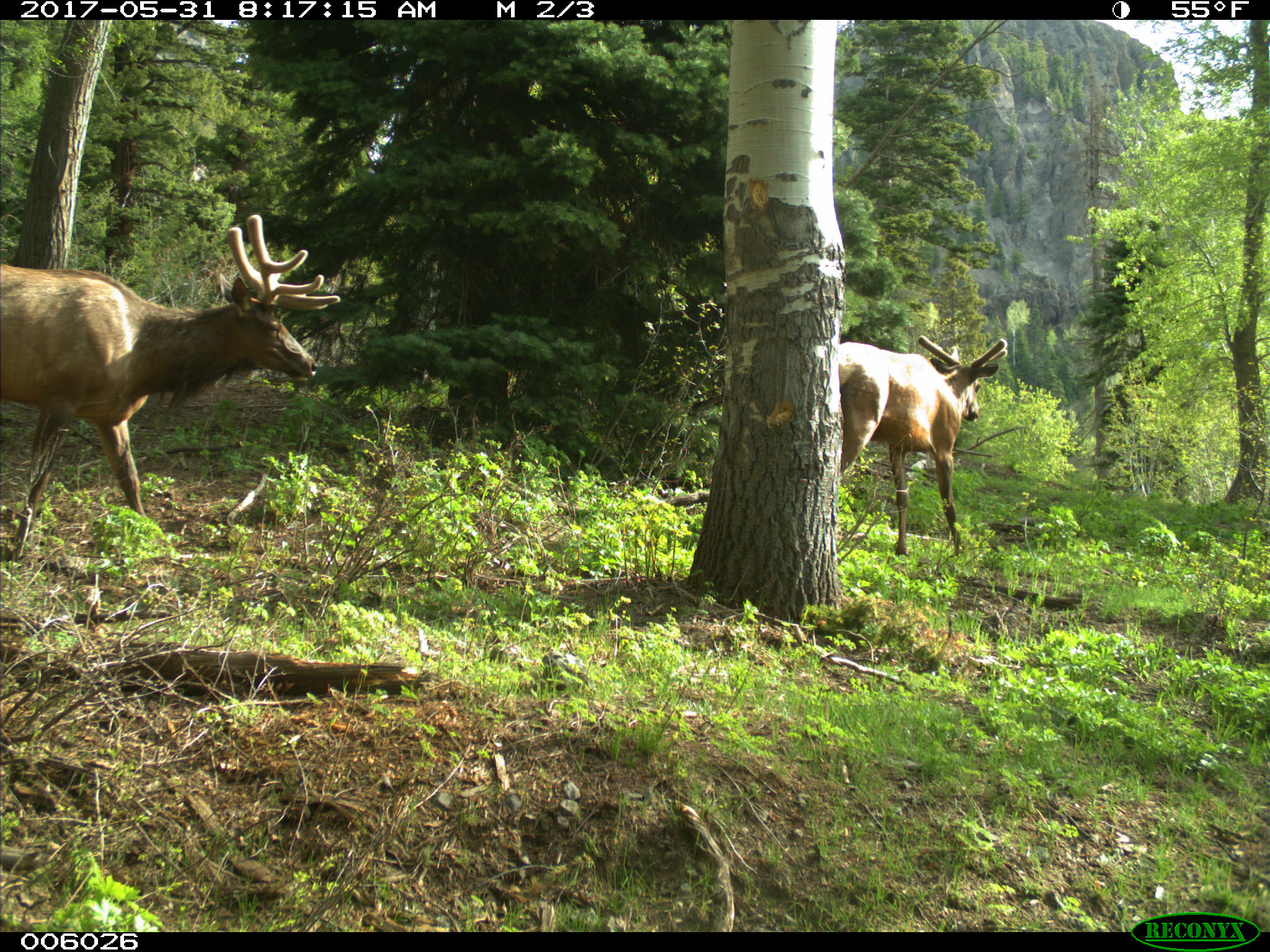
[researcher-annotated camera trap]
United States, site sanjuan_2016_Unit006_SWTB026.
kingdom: Animalia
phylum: Chordata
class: Mammalia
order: Artiodactyla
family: Cervidae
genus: Cervus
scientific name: Cervus elaphus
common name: red deer